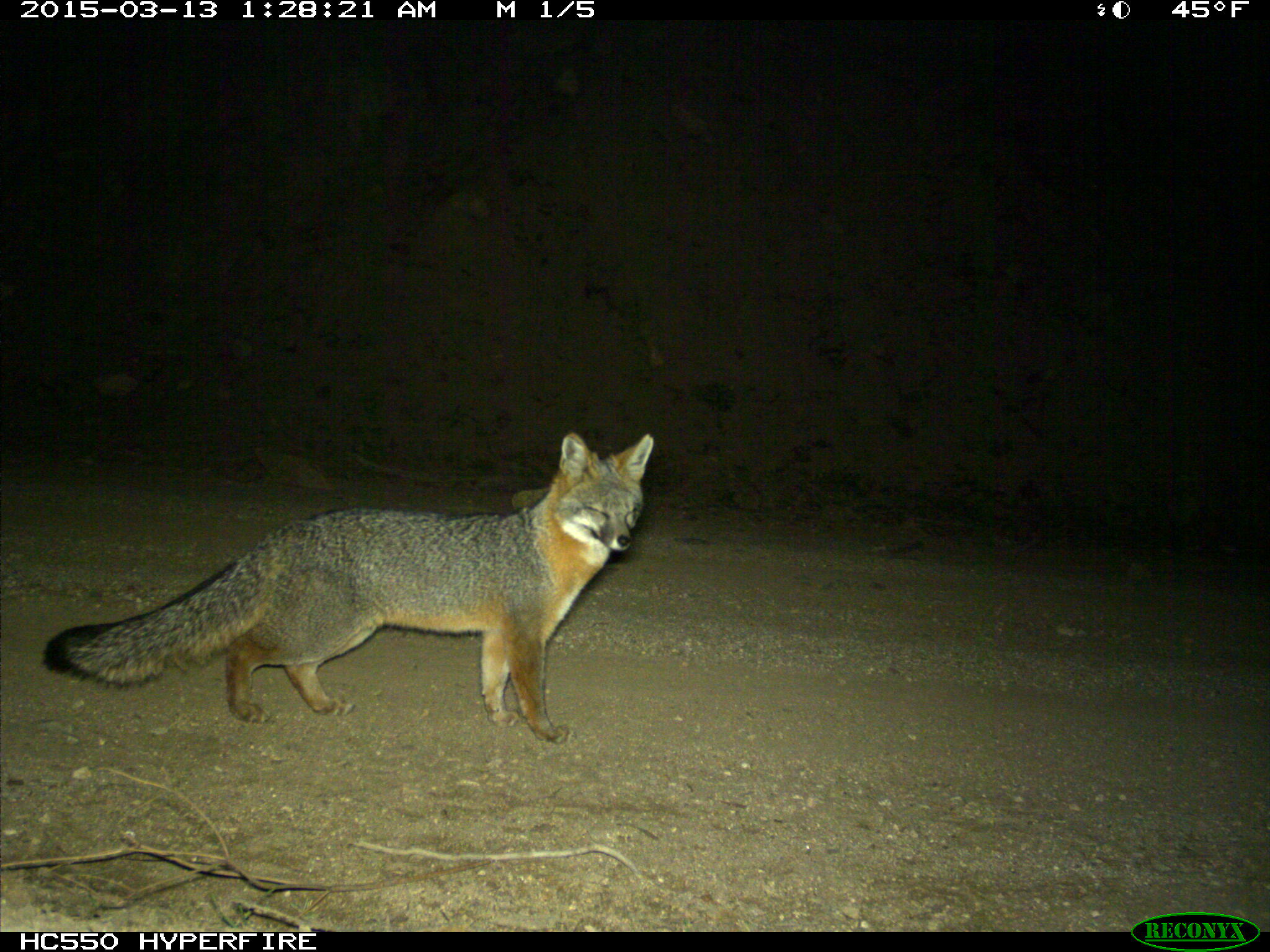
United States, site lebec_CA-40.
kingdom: Animalia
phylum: Chordata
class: Mammalia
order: Carnivora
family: Canidae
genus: Urocyon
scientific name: Urocyon cinereoargenteus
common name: gray fox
Urocyon cinereoargenteus (gray fox).